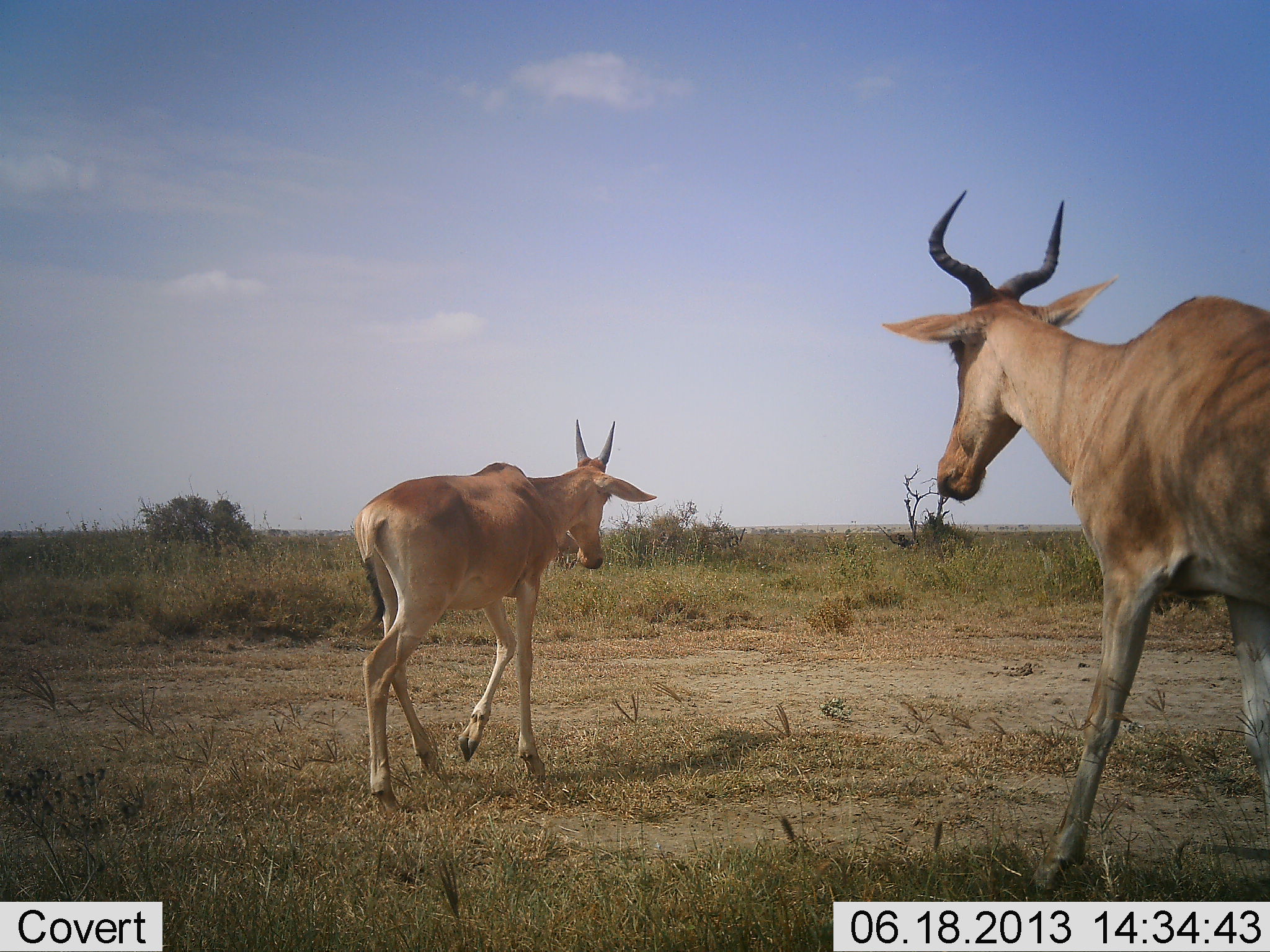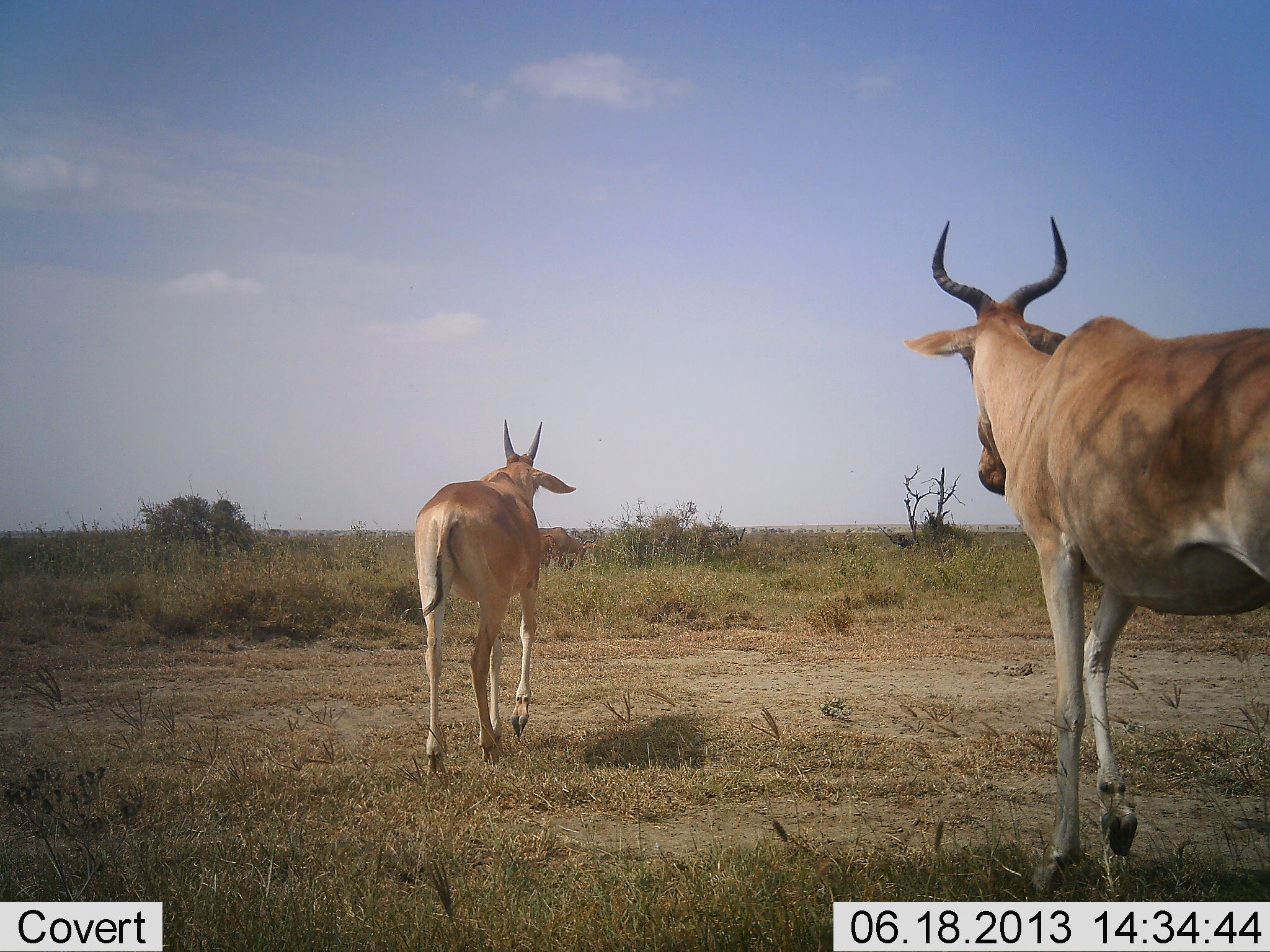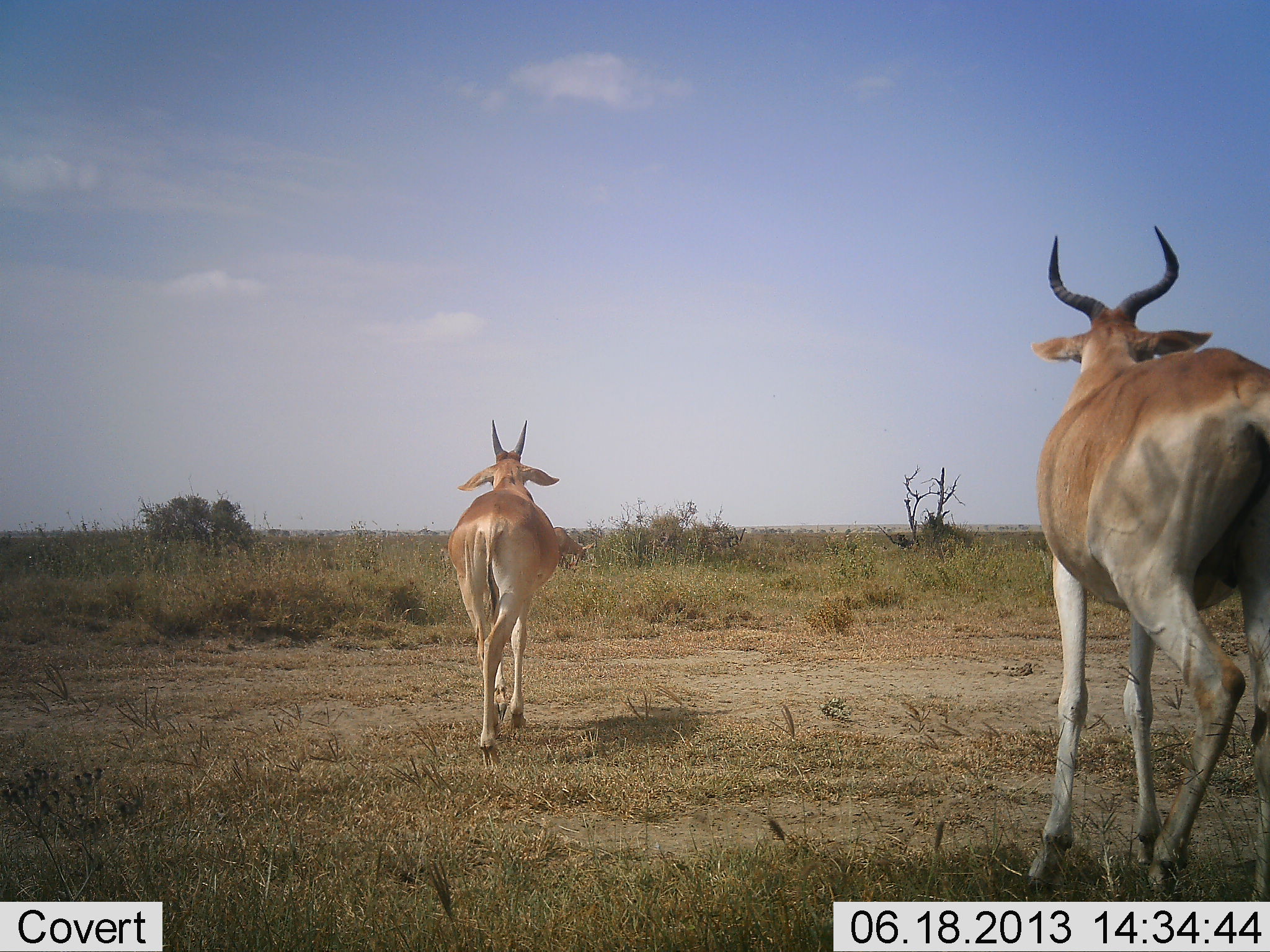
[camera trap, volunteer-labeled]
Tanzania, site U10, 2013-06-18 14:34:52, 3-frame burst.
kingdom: Animalia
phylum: Chordata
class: Mammalia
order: Artiodactyla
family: Bovidae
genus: Alcelaphus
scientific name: Alcelaphus buselaphus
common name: hartebeest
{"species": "hartebeest (Alcelaphus buselaphus)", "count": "2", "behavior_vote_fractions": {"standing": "14%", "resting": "4%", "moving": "100%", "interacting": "0%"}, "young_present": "11%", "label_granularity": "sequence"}